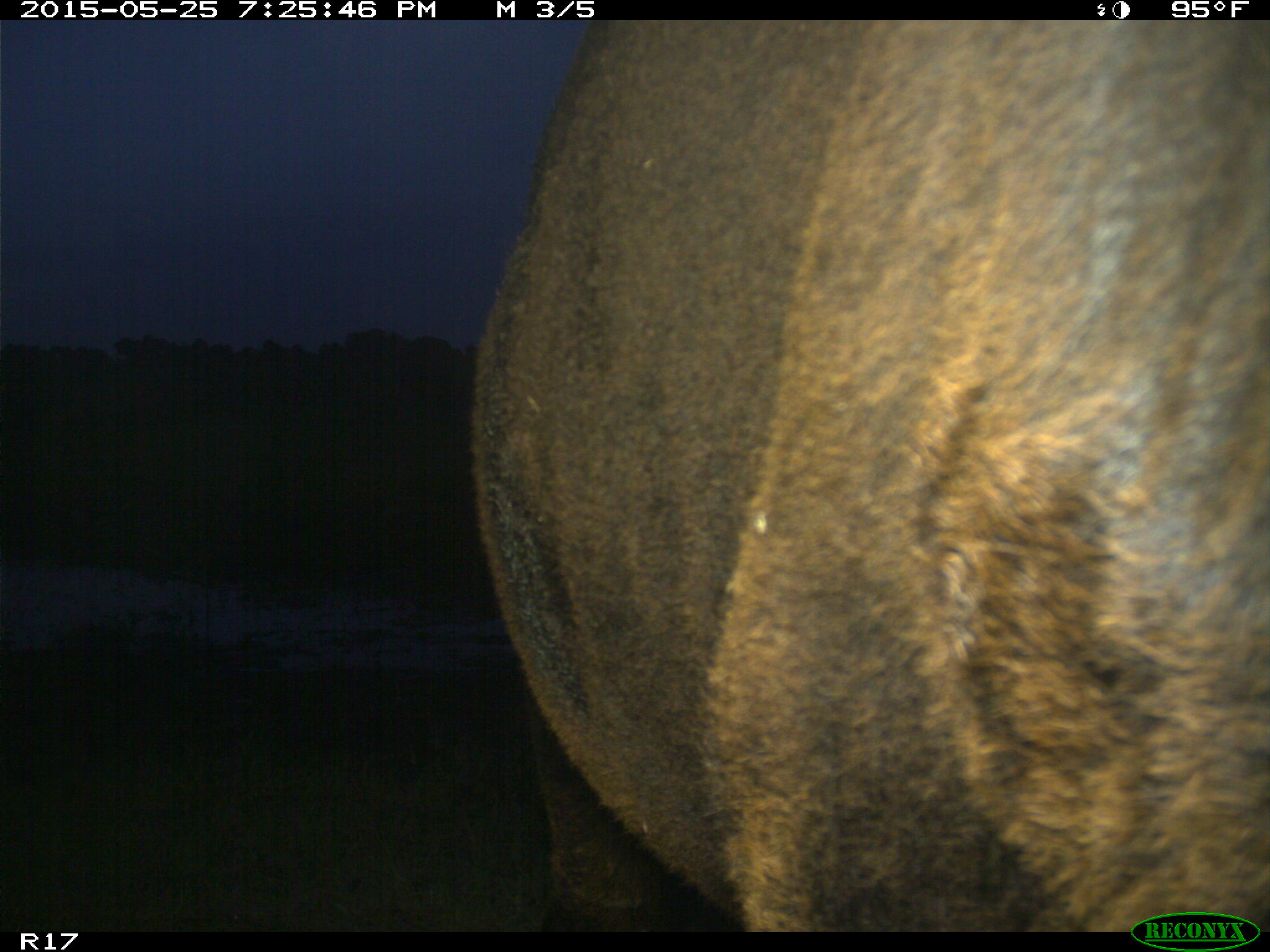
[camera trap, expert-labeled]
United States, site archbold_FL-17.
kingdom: Animalia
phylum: Chordata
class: Mammalia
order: Artiodactyla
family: Bovidae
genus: Bos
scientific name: Bos taurus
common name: domestic cow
Bos taurus (domestic cow).